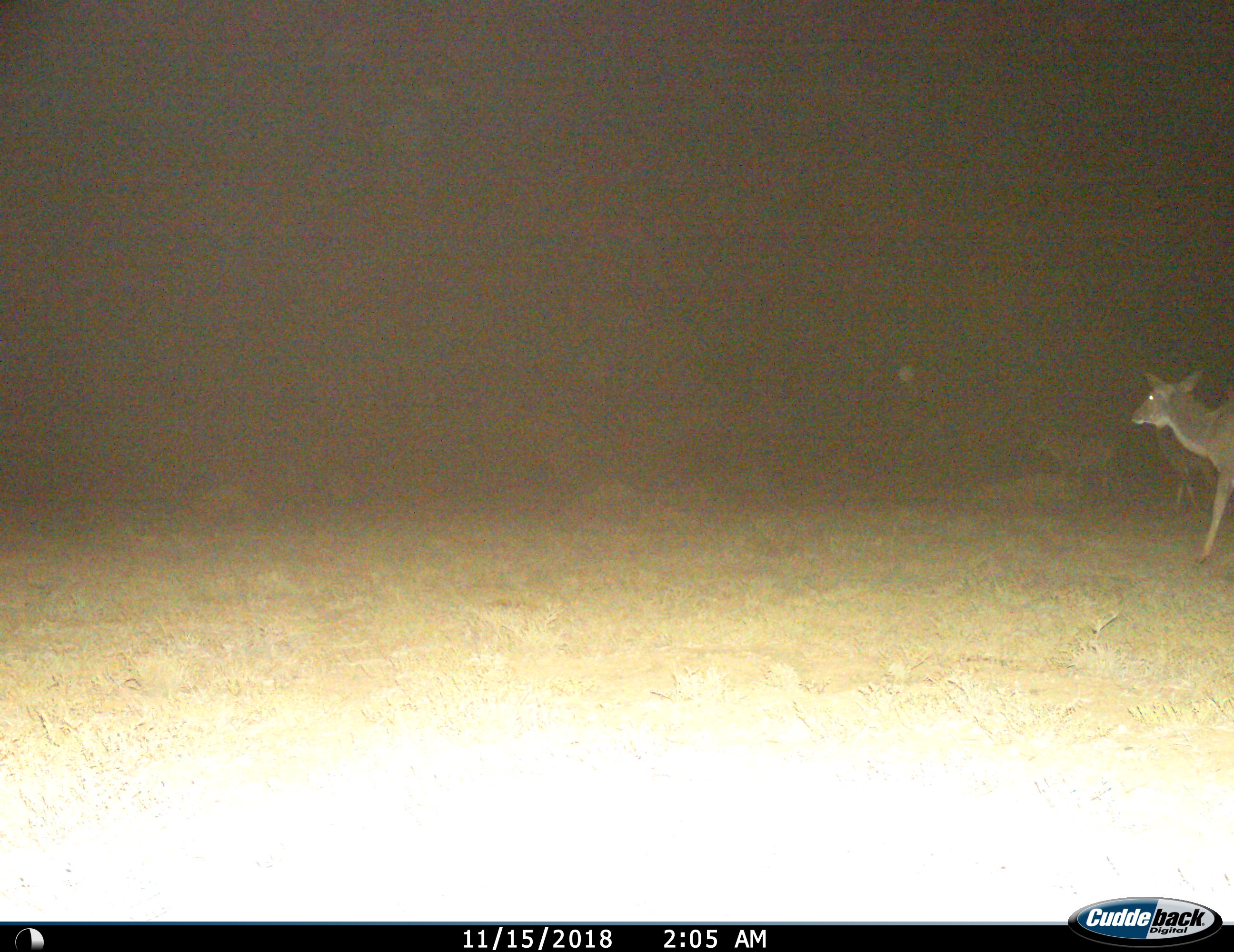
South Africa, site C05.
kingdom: Animalia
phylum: Chordata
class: Mammalia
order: Artiodactyla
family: Bovidae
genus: Tragelaphus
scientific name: Tragelaphus strepsiceros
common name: greater kudu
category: kudu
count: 3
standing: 33%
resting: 0%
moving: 89%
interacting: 0%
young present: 11%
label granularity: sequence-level